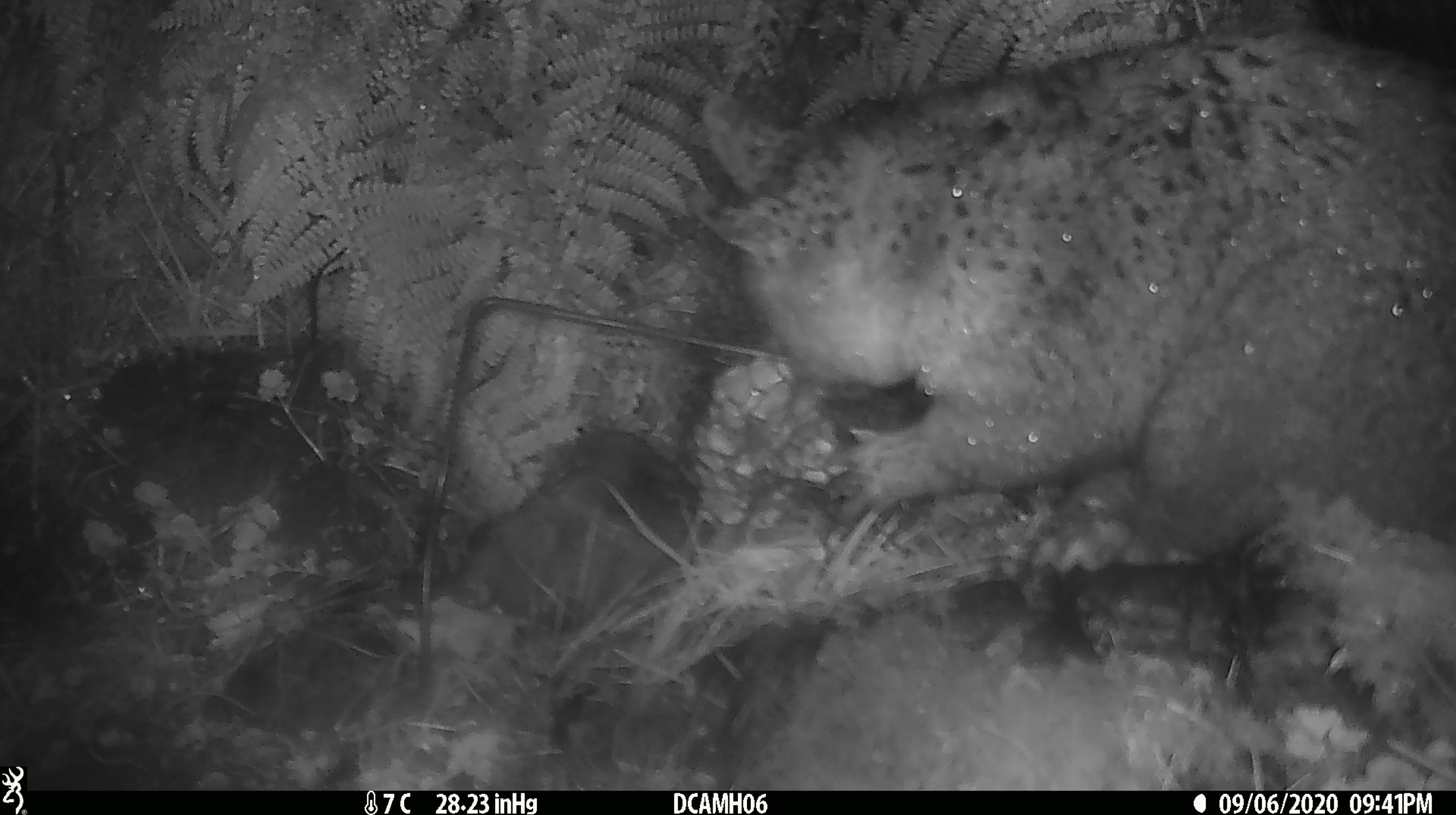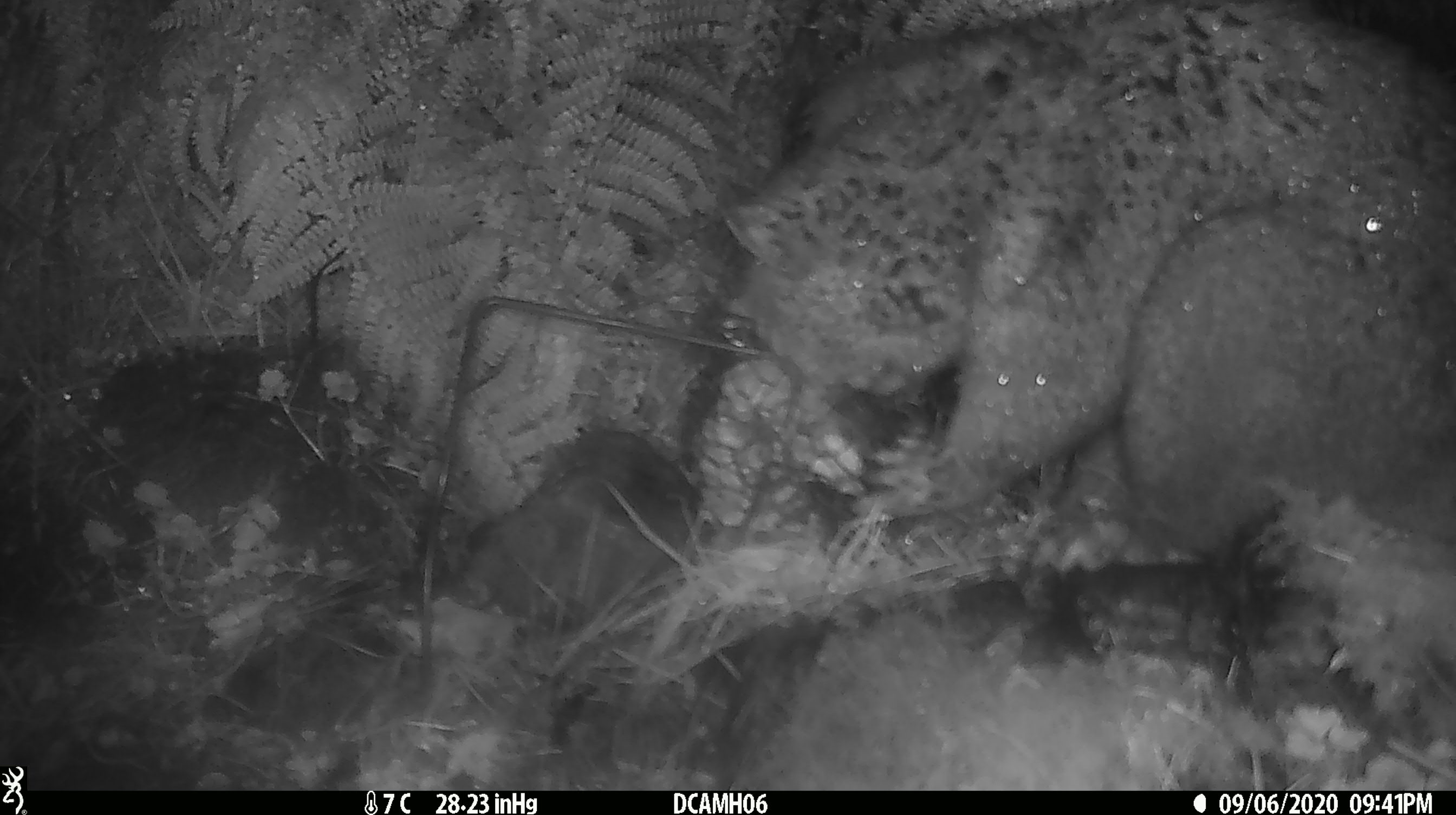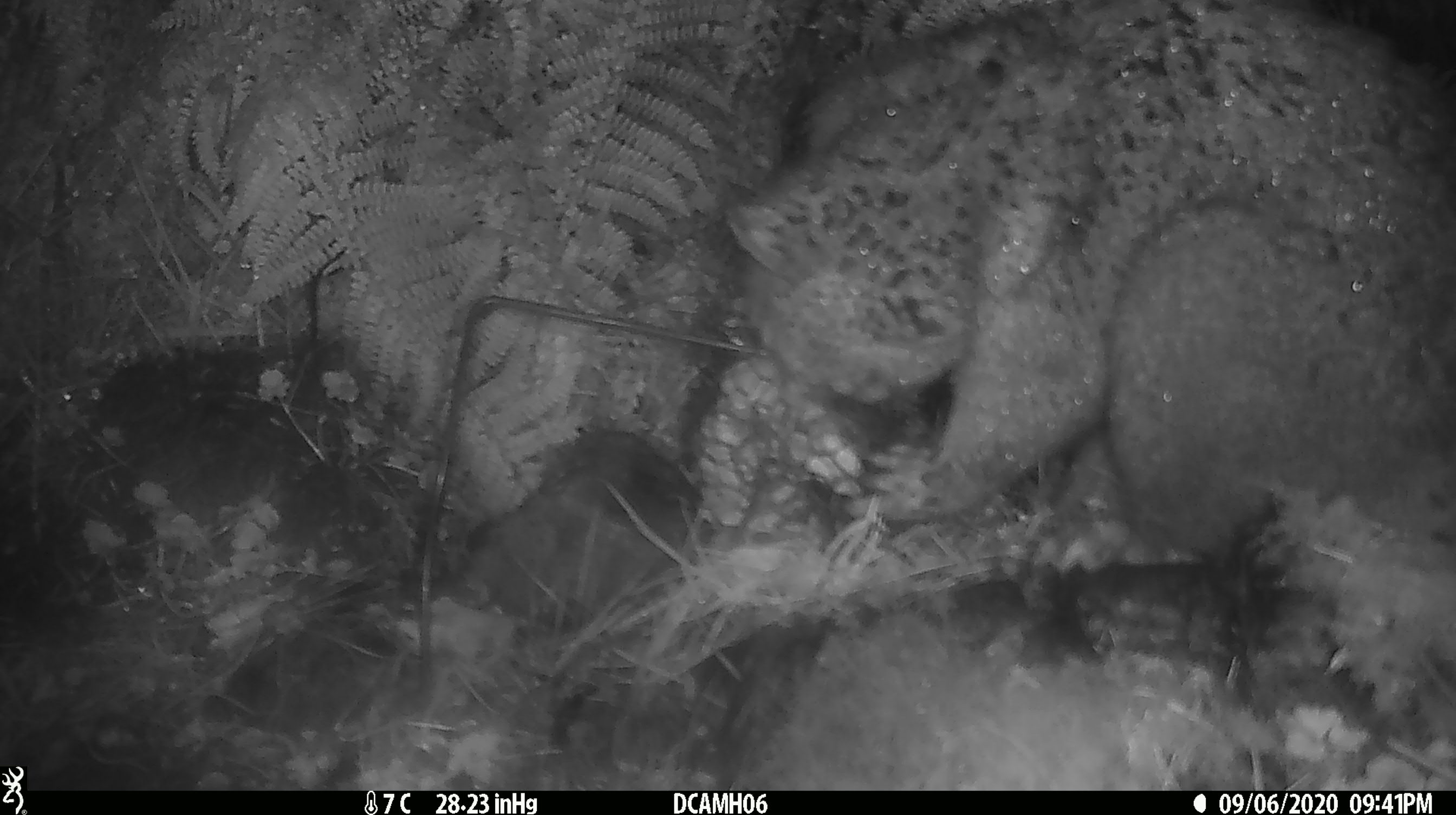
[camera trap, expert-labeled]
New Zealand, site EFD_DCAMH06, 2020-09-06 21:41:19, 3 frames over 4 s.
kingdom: Animalia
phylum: Chordata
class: Mammalia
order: Diprotodontia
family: Phalangeridae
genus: Trichosurus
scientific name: Trichosurus vulpecula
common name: common brushtail possum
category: possum